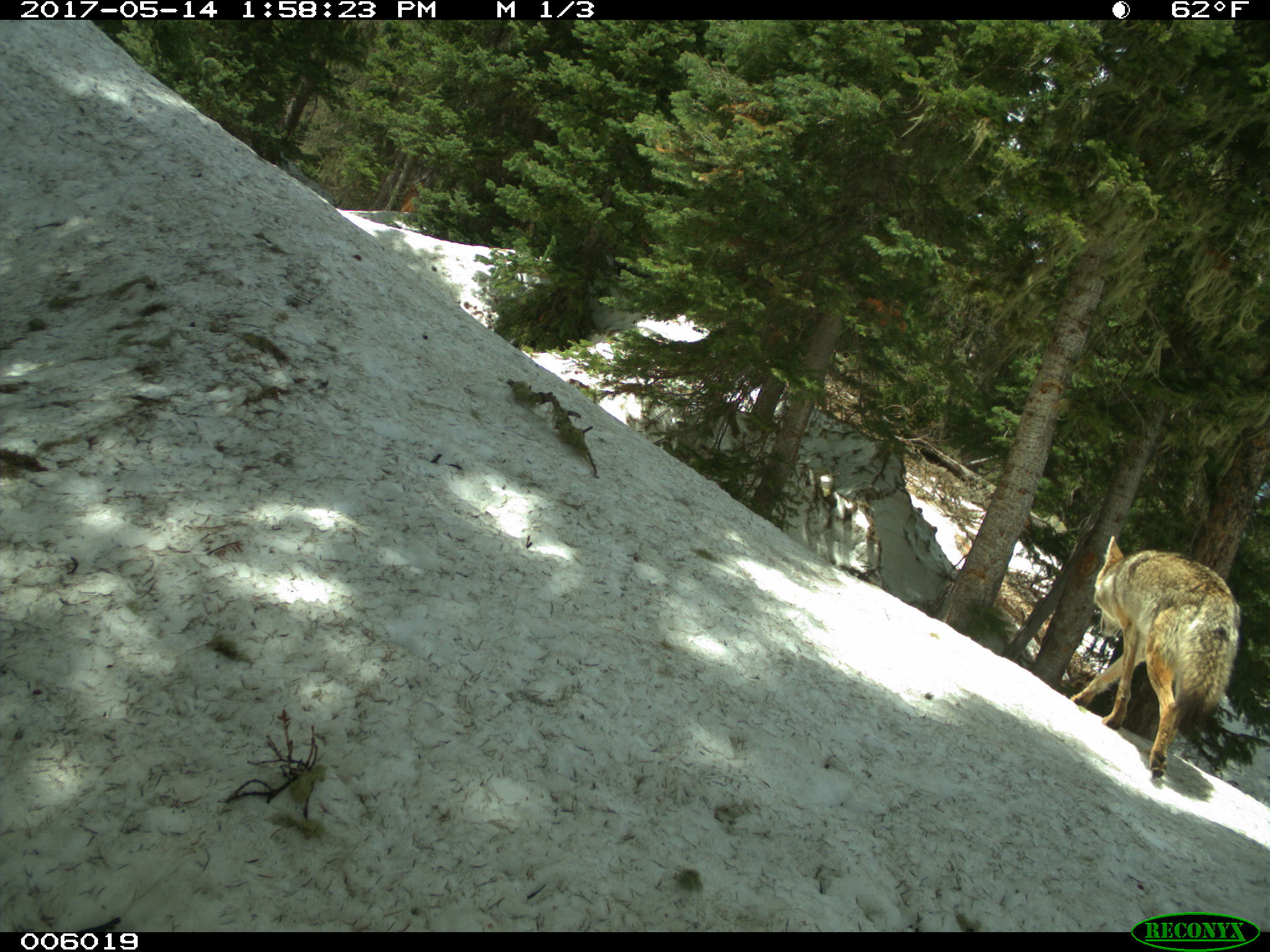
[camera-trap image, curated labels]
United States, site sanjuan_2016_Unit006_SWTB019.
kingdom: Animalia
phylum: Chordata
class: Mammalia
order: Carnivora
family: Canidae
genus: Canis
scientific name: Canis latrans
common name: coyote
Canis latrans (coyote).